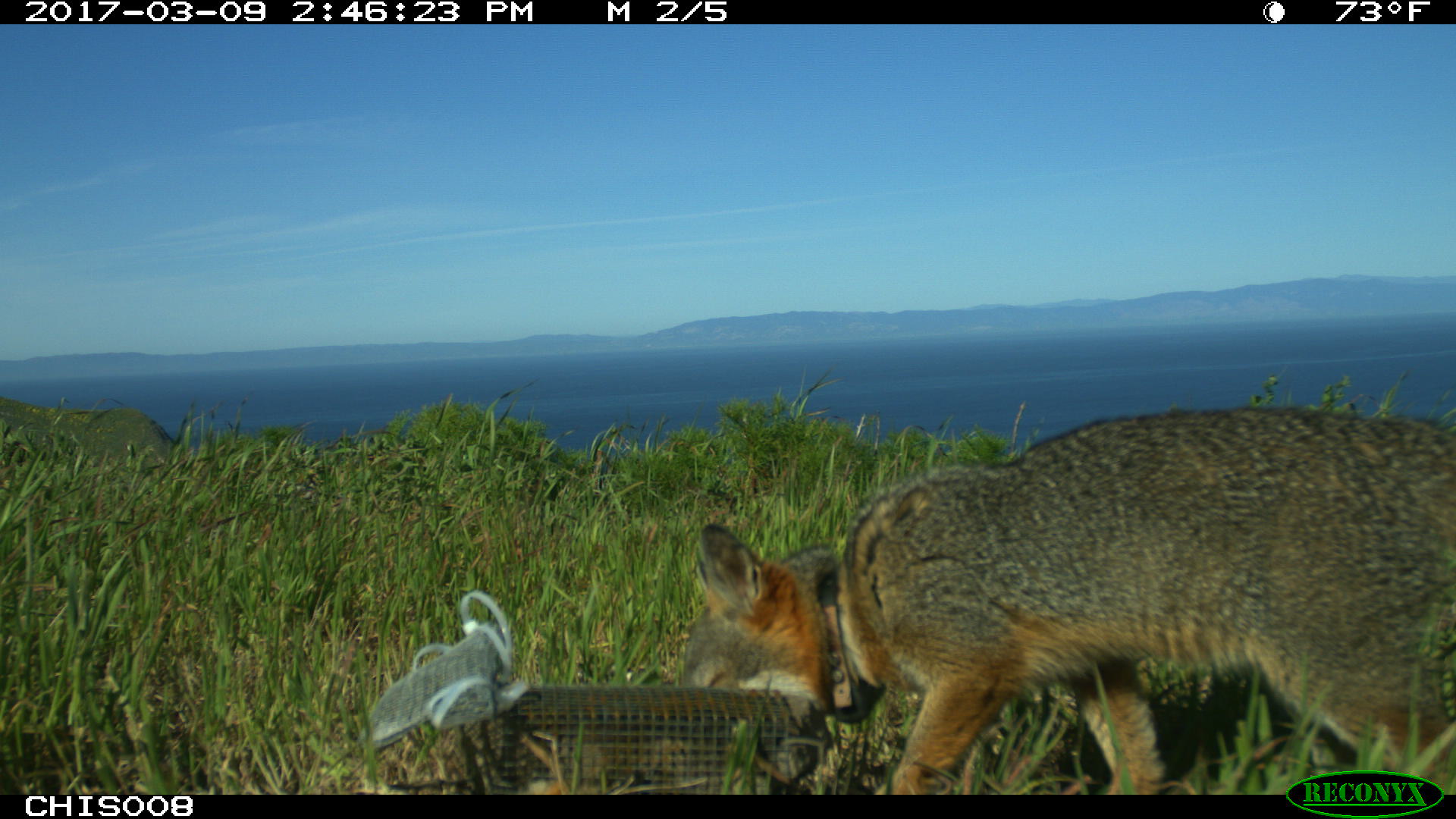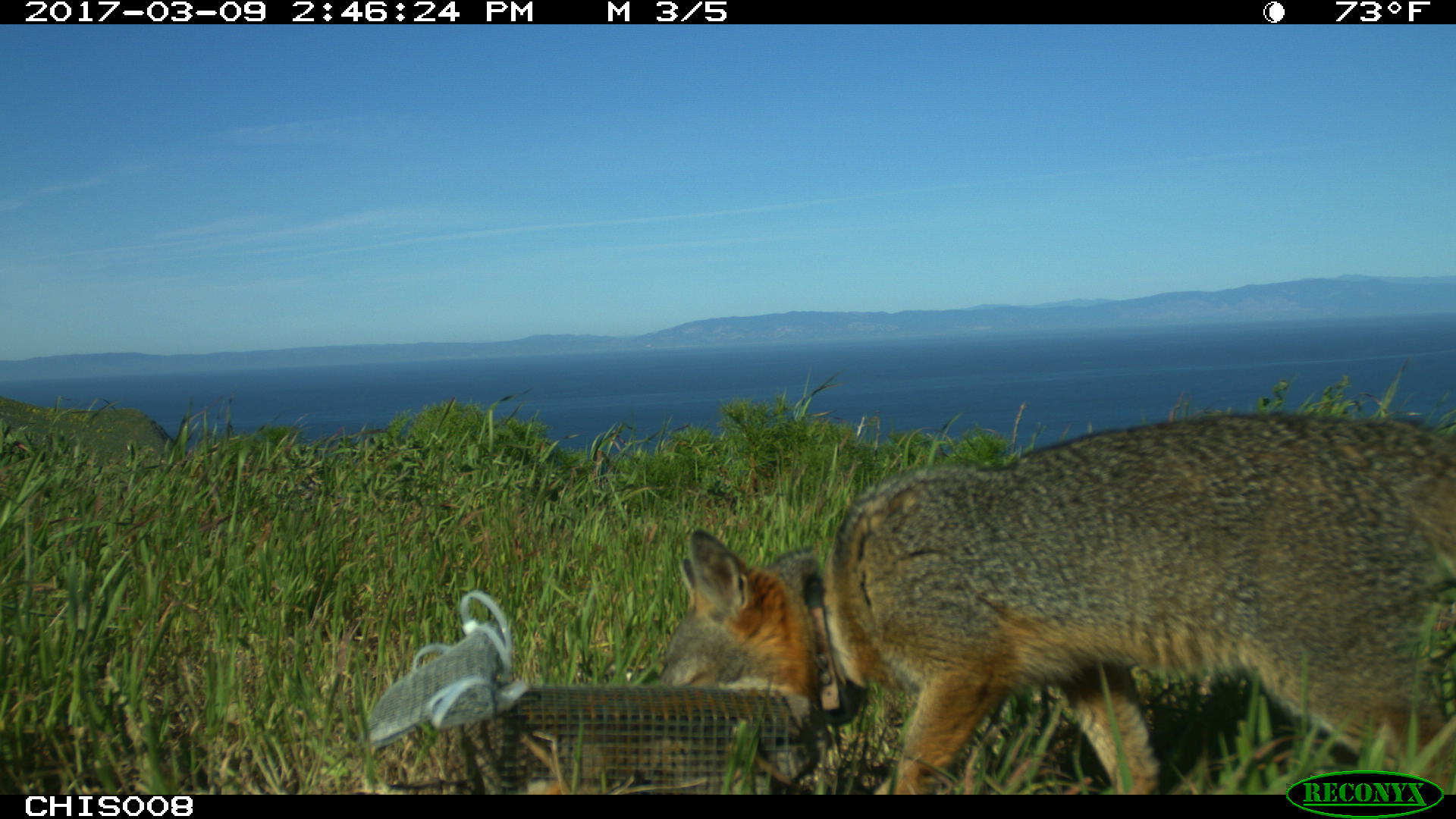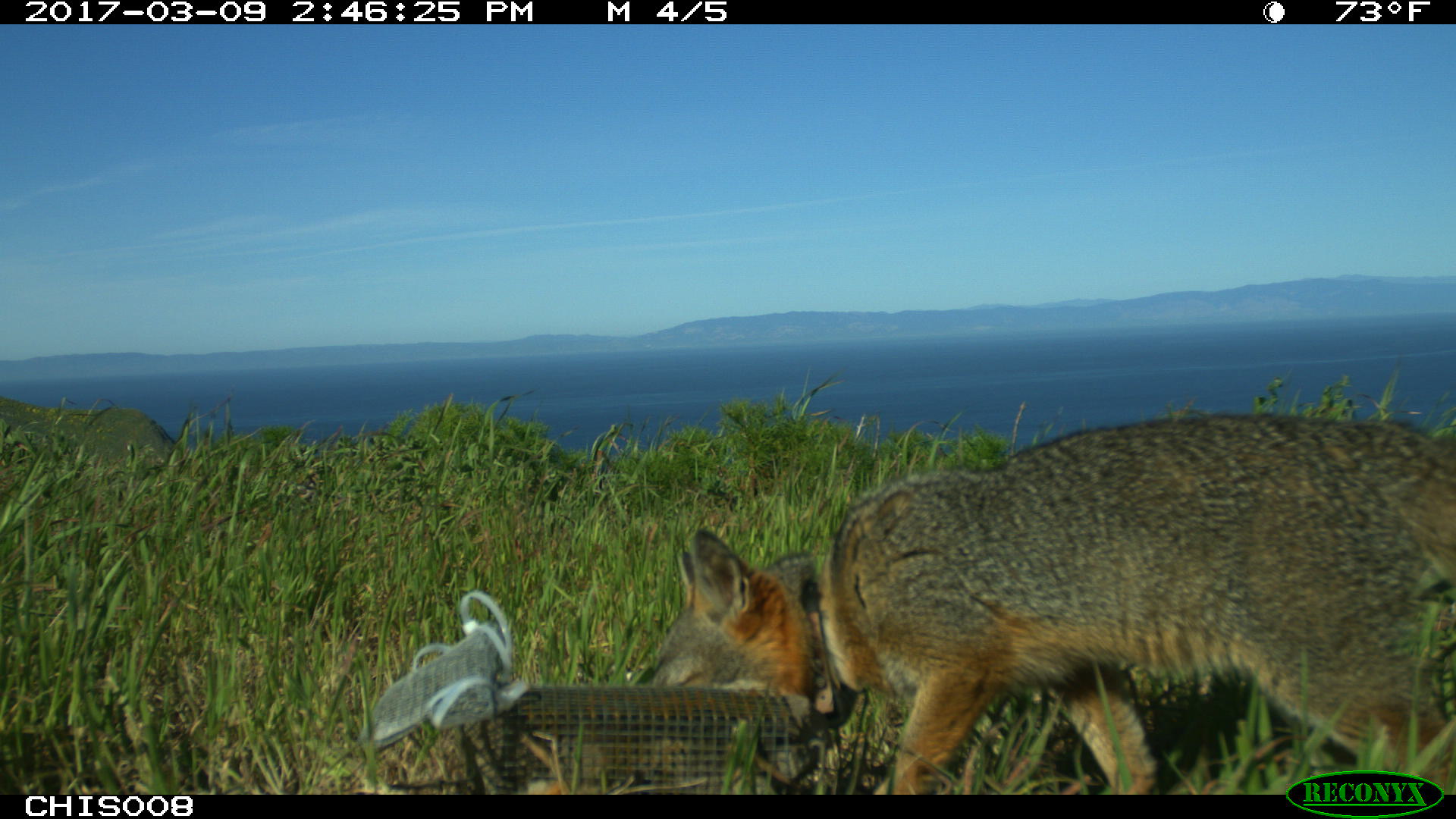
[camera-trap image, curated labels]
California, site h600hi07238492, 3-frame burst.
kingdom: Animalia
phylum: Chordata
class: Mammalia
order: Carnivora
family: Canidae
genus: Urocyon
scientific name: Urocyon littoralis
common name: island fox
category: fox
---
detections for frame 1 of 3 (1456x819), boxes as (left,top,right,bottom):
fox: (679,406,1455,795)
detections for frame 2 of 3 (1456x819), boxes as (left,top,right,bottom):
fox: (660,411,1455,795)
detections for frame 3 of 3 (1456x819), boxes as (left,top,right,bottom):
fox: (652,413,1455,796)